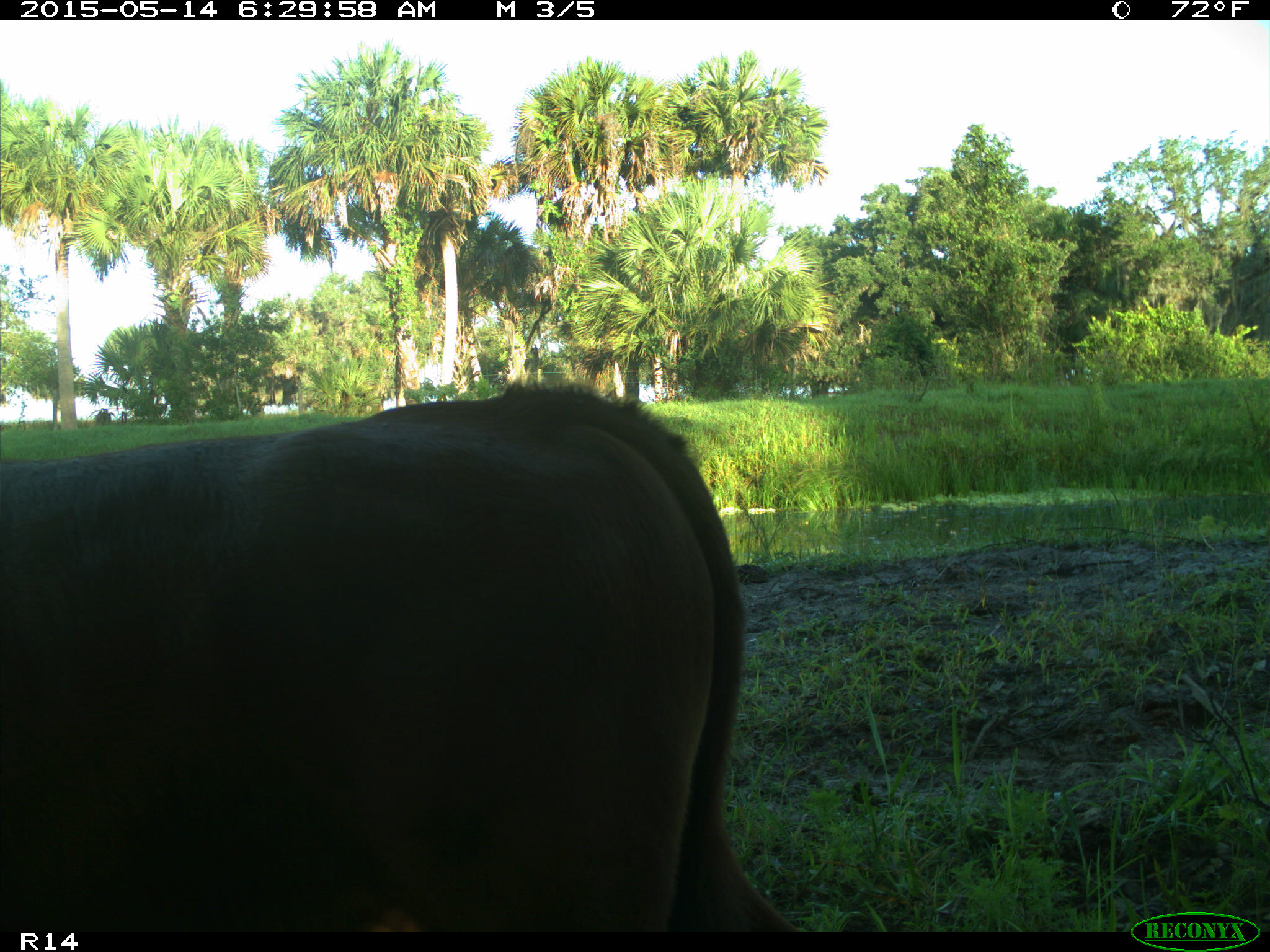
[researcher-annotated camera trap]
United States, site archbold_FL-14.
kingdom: Animalia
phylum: Chordata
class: Mammalia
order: Artiodactyla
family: Bovidae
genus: Bos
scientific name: Bos taurus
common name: domestic cow